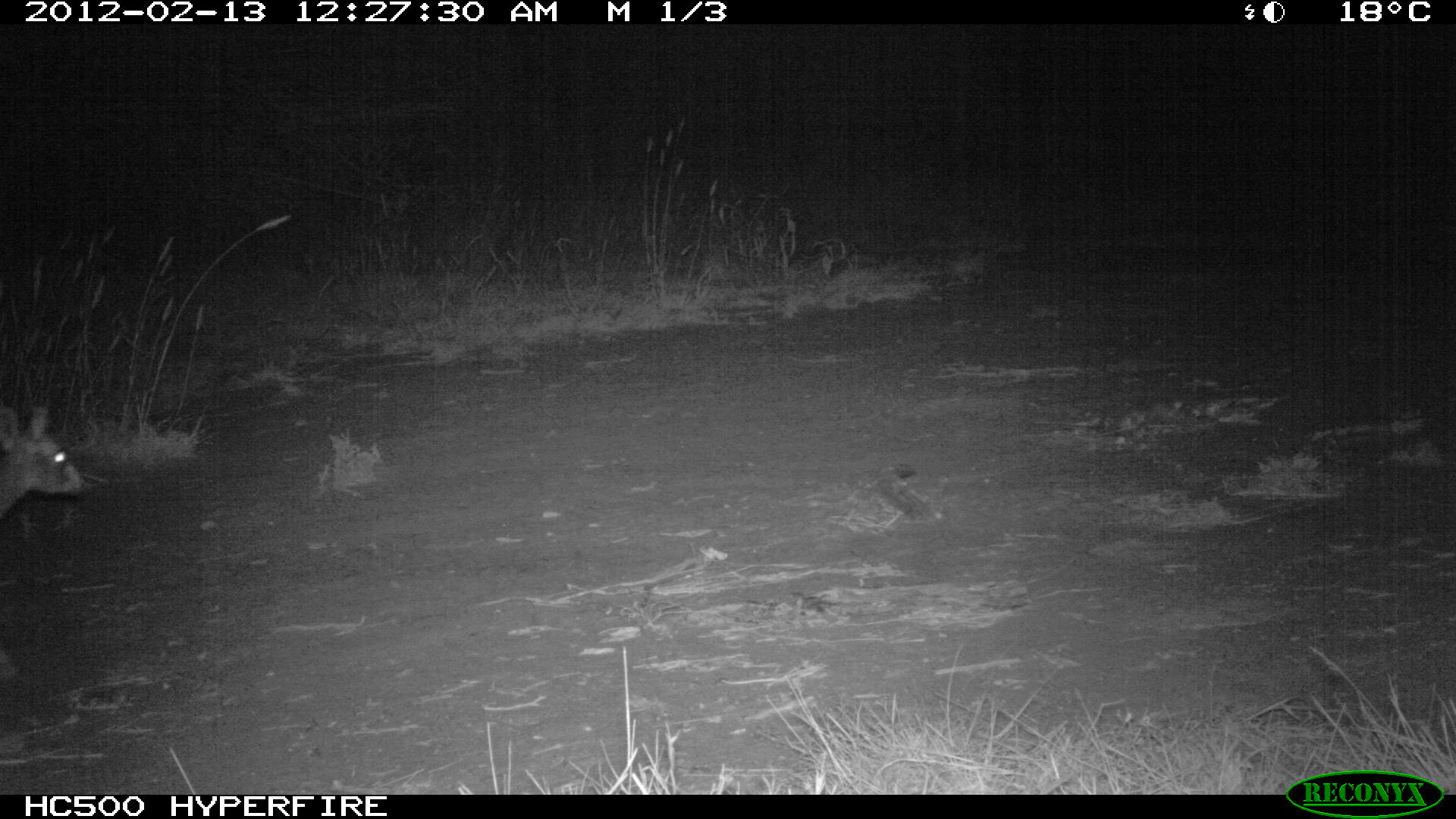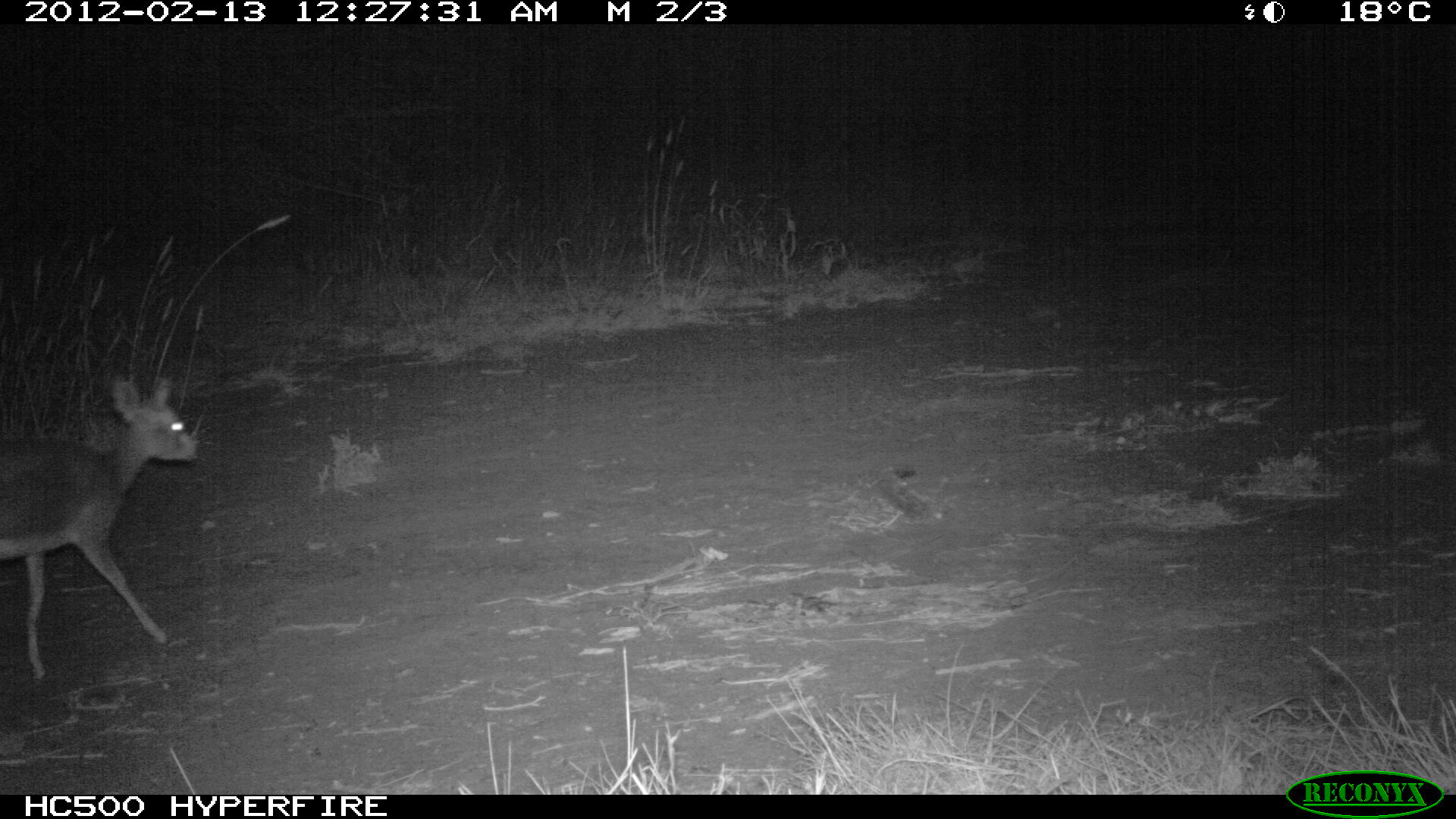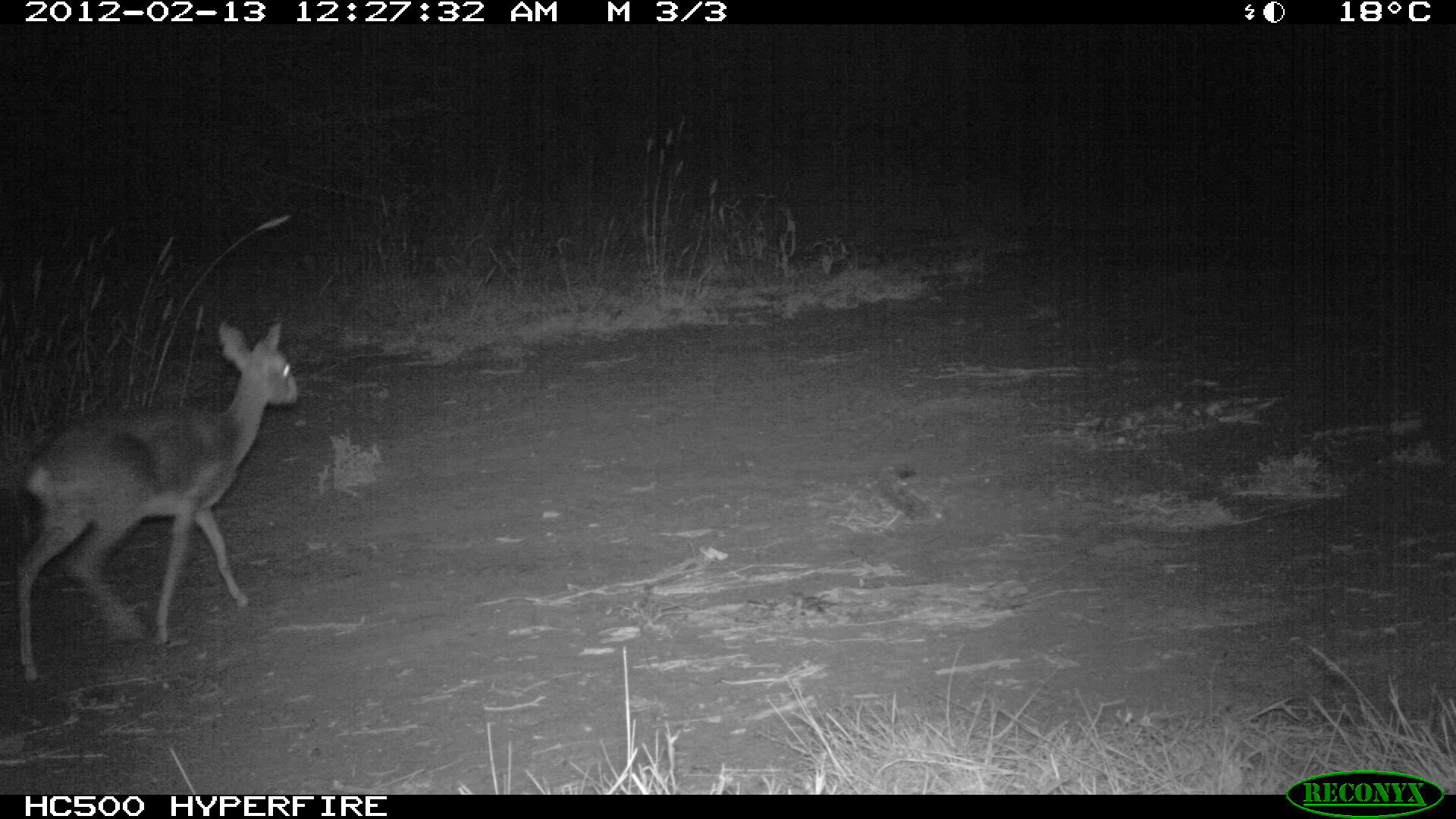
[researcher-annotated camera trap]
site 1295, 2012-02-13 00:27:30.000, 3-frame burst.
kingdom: Animalia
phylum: Chordata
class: Mammalia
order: Artiodactyla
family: Bovidae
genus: Madoqua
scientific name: Madoqua guentheri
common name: günther's dik-dik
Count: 1.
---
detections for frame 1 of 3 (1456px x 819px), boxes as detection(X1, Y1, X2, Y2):
madoqua guentheri: detection(0, 401, 86, 678)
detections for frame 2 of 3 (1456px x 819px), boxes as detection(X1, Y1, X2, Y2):
madoqua guentheri: detection(0, 370, 200, 684)